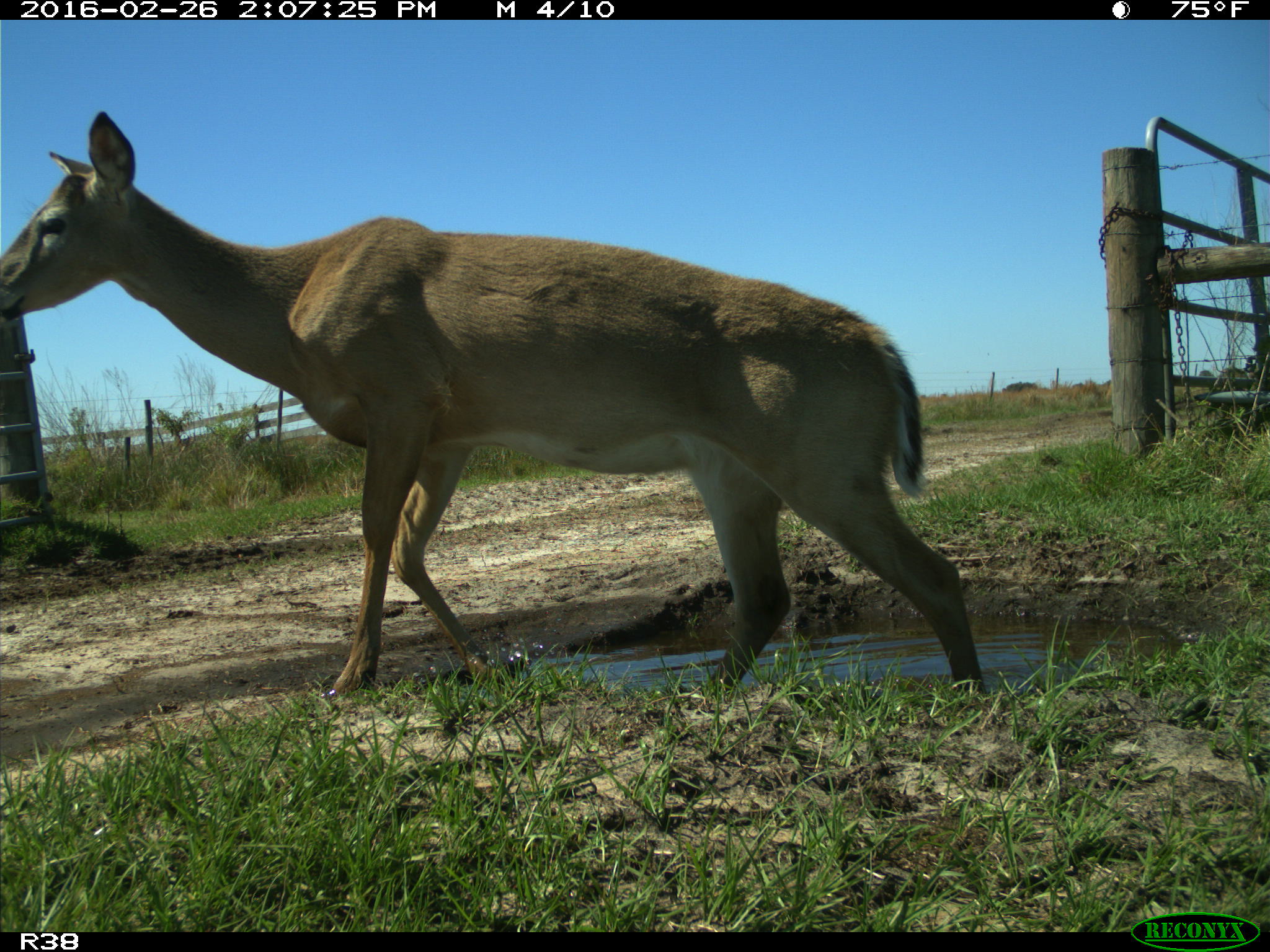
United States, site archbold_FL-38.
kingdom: Animalia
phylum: Chordata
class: Mammalia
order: Artiodactyla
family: Cervidae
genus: Odocoileus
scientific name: Odocoileus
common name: deer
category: unidentified deer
Unidentified deer (deer) (Odocoileus).